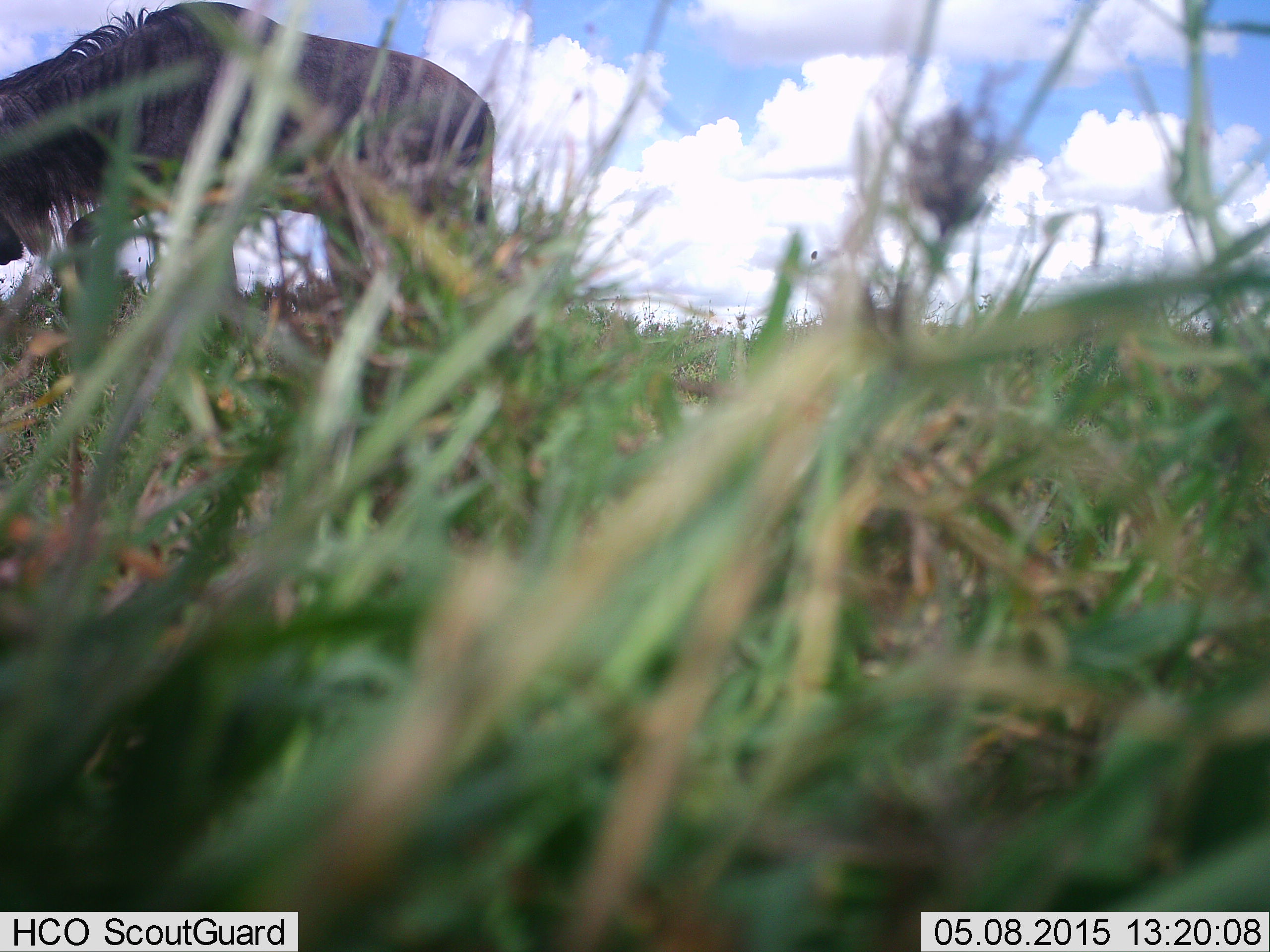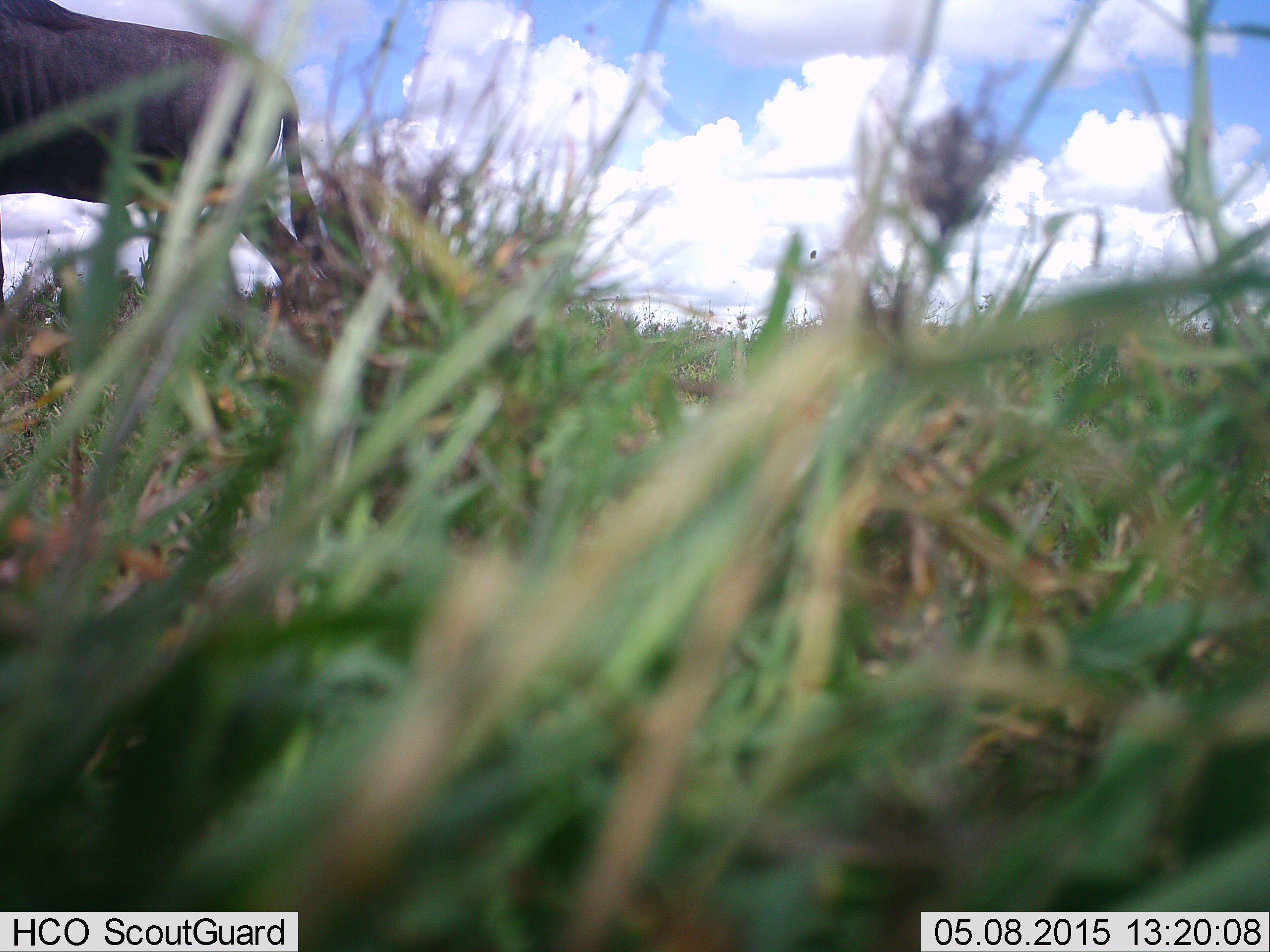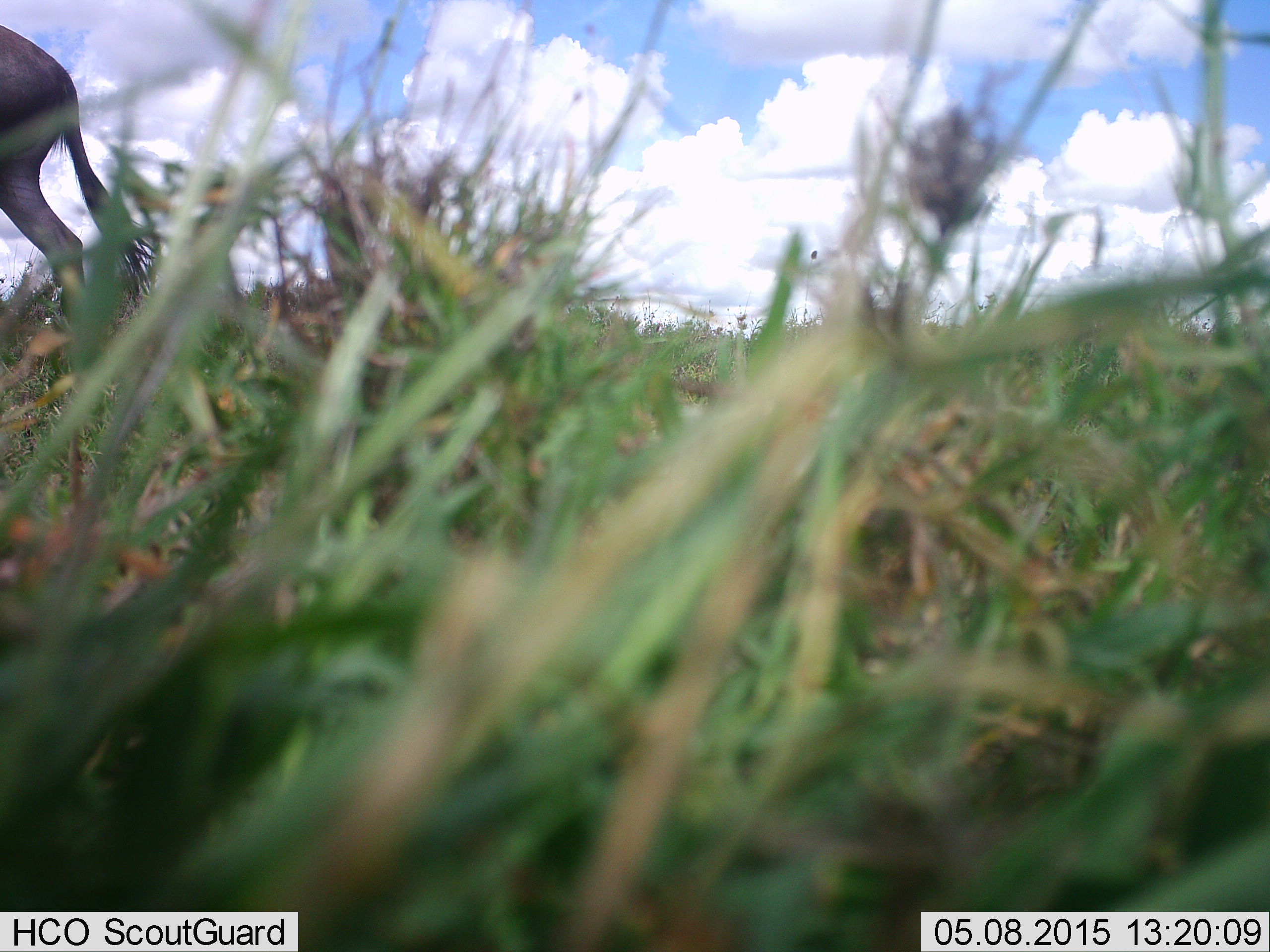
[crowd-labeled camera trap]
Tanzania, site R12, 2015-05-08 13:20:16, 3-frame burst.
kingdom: Animalia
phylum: Chordata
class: Mammalia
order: Artiodactyla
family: Bovidae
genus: Connochaetes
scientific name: Connochaetes taurinus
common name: blue wildebeest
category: wildebeest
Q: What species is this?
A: Wildebeest (blue wildebeest) (Connochaetes taurinus).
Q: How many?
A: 1.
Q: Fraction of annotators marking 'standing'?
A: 0%.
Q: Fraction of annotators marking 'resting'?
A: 0%.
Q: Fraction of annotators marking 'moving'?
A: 100%.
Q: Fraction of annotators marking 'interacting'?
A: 0%.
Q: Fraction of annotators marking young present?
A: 0%.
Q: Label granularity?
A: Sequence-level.